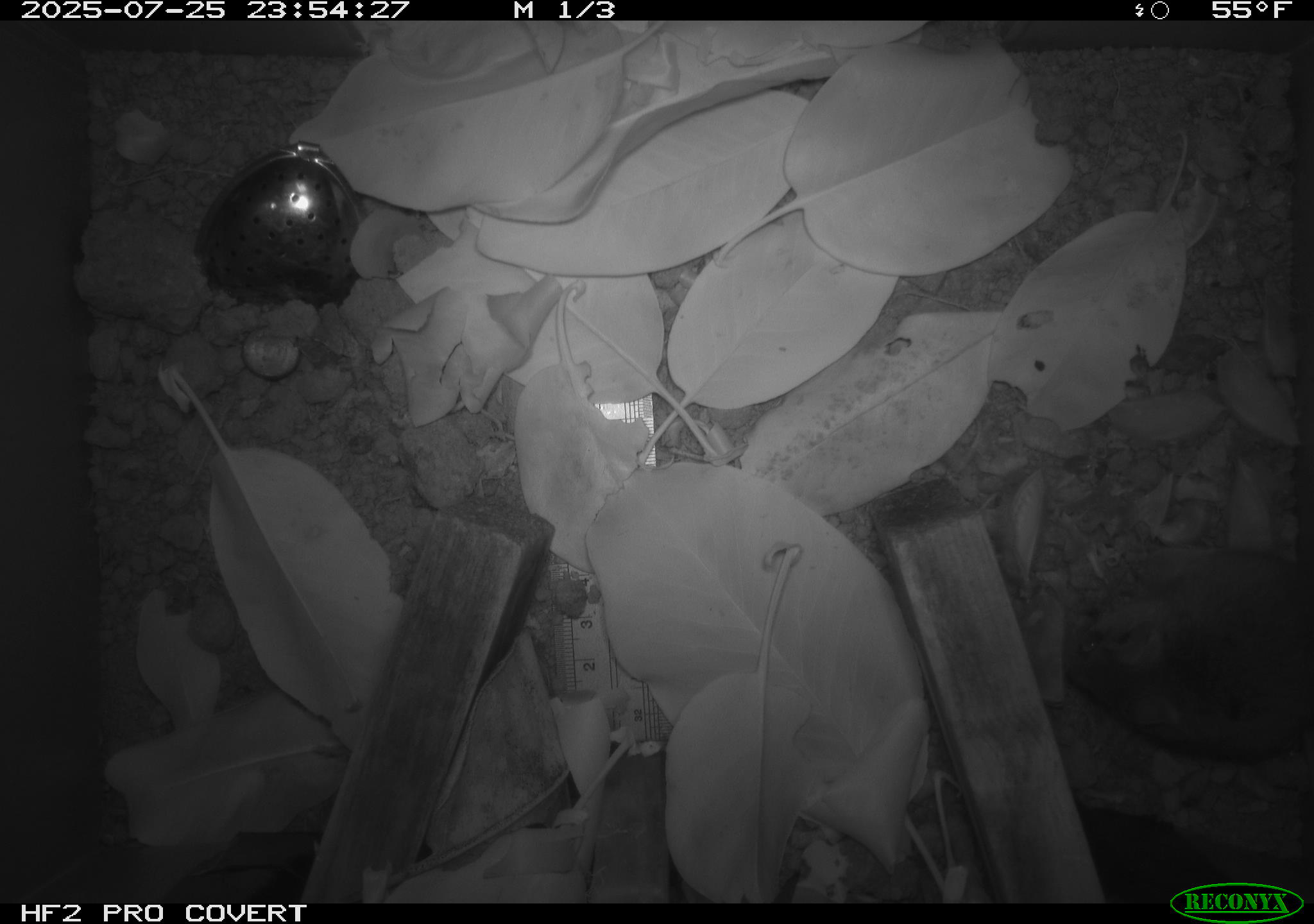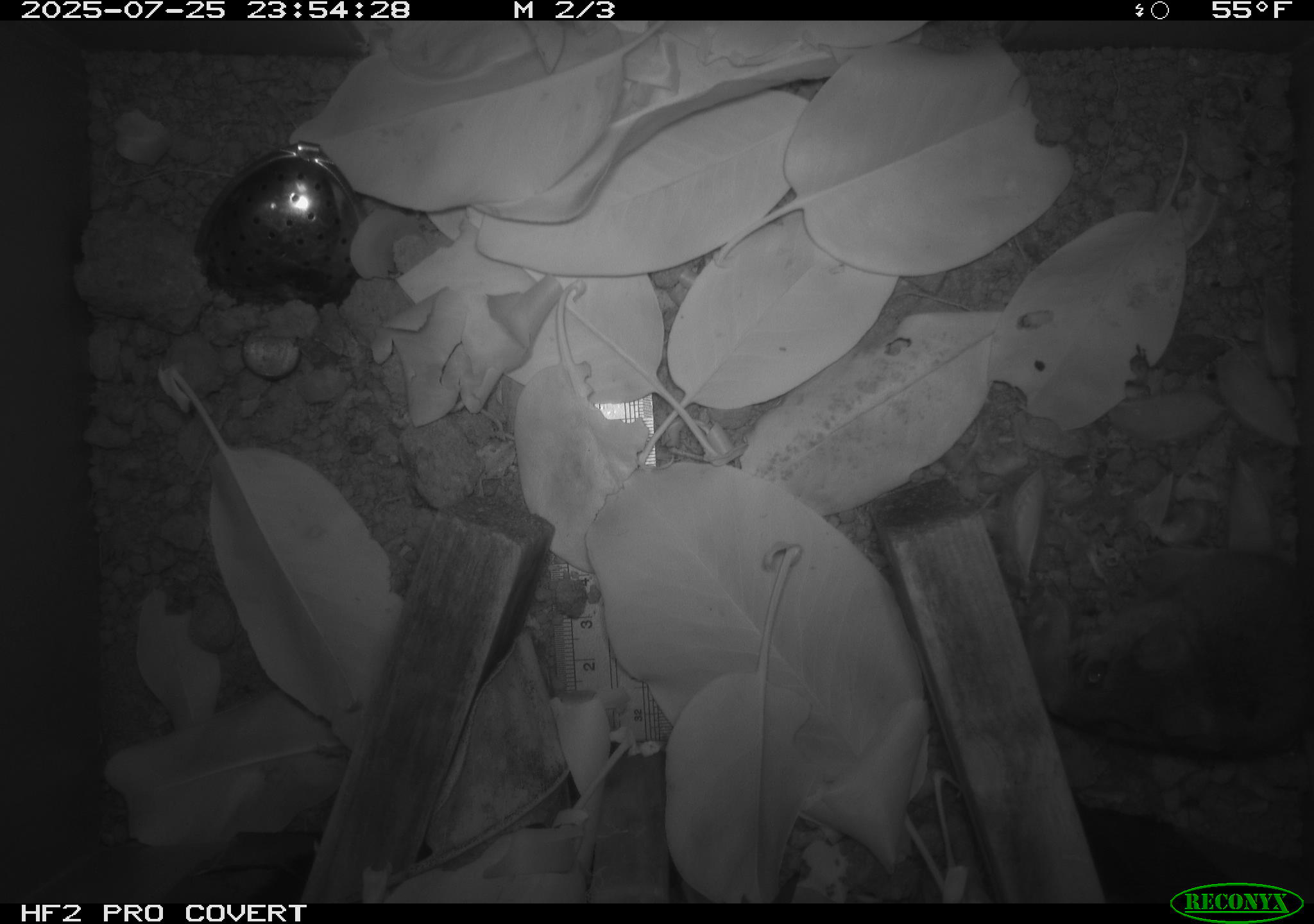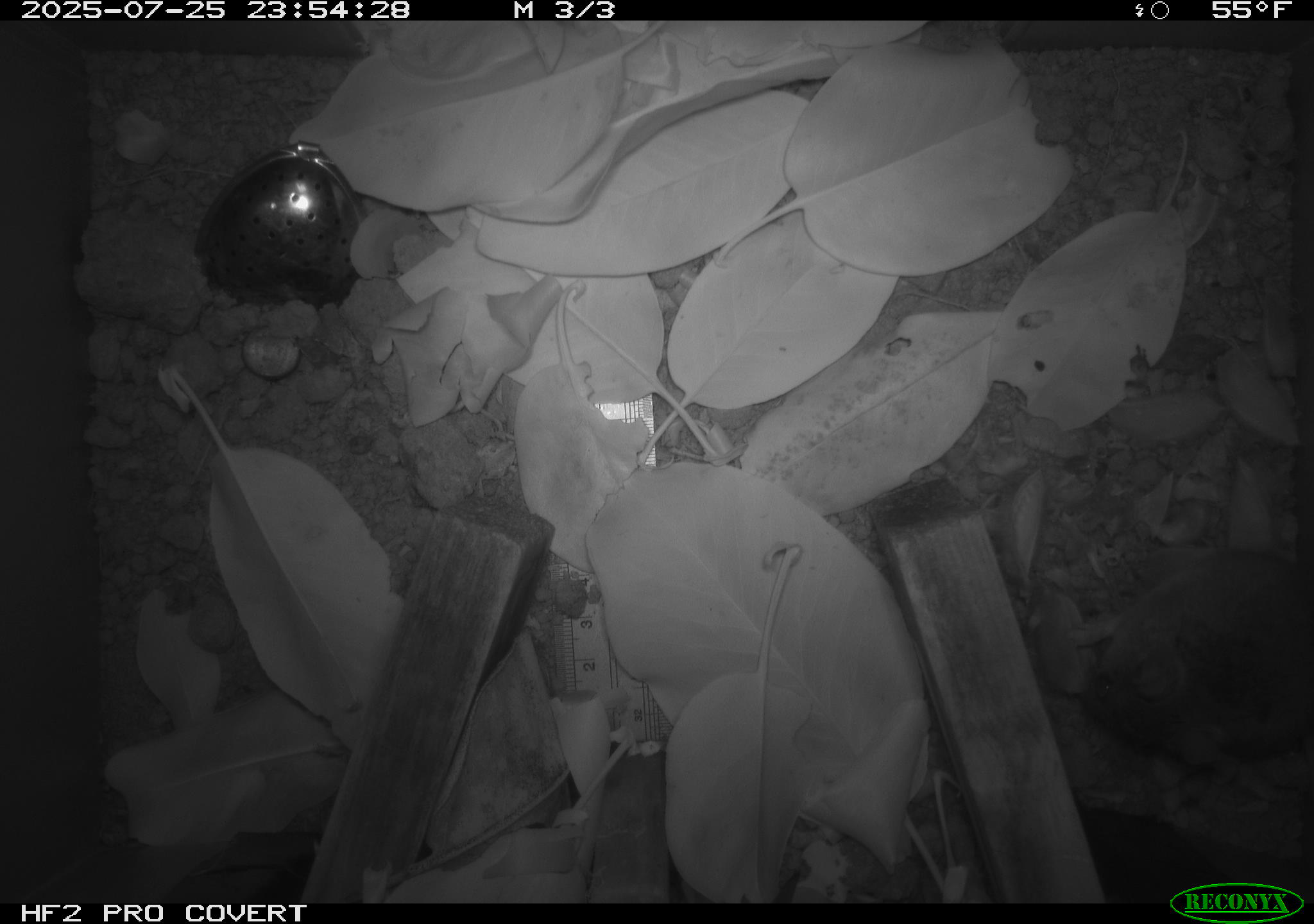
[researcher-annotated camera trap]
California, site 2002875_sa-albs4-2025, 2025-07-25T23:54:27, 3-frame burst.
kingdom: Animalia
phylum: Chordata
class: Mammalia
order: Rodentia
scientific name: Rodentia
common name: mouse species